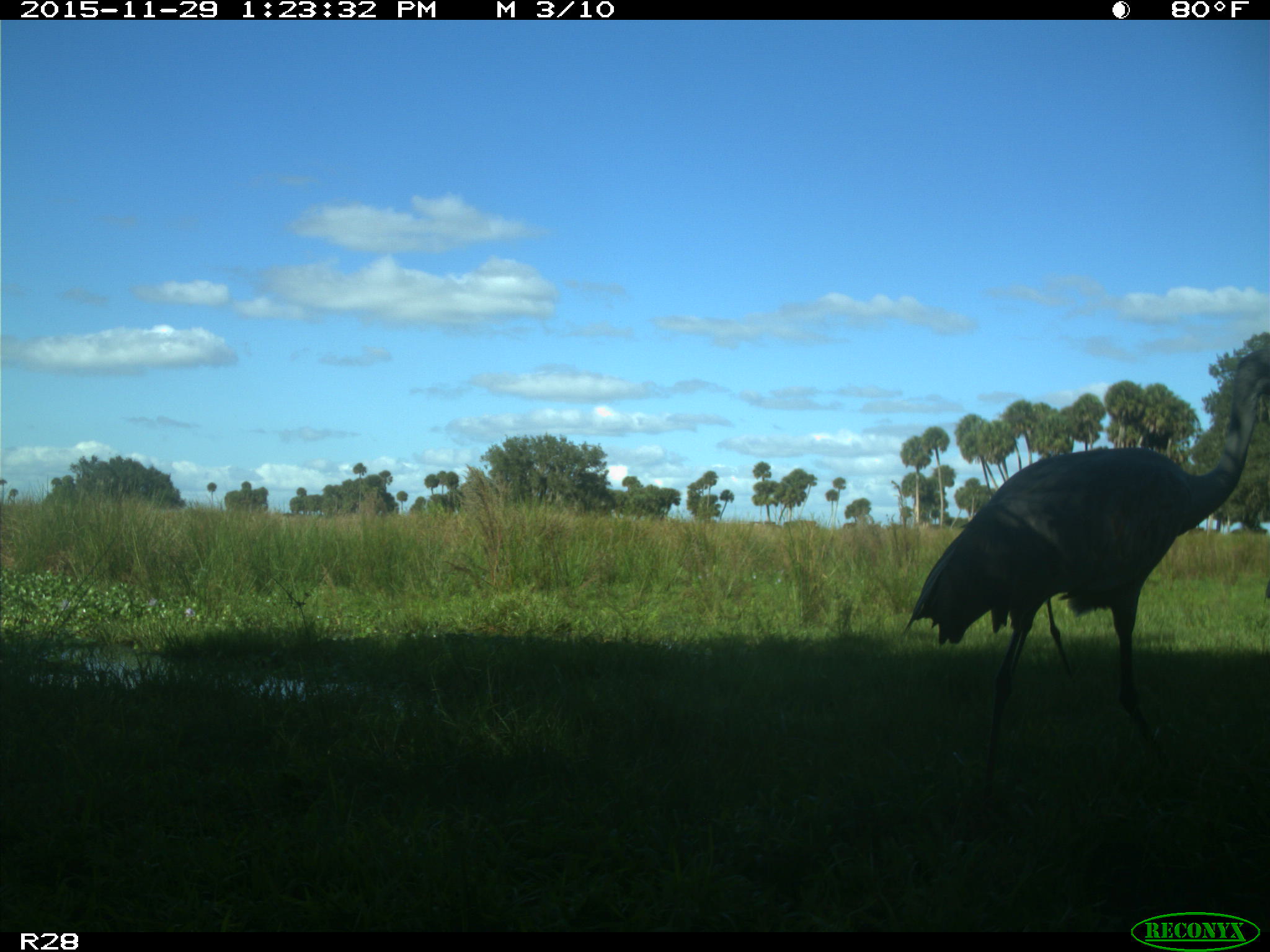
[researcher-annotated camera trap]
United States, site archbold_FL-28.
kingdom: Animalia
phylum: Chordata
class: Aves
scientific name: Aves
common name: birds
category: unidentified bird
Unidentified bird (birds) (Aves).